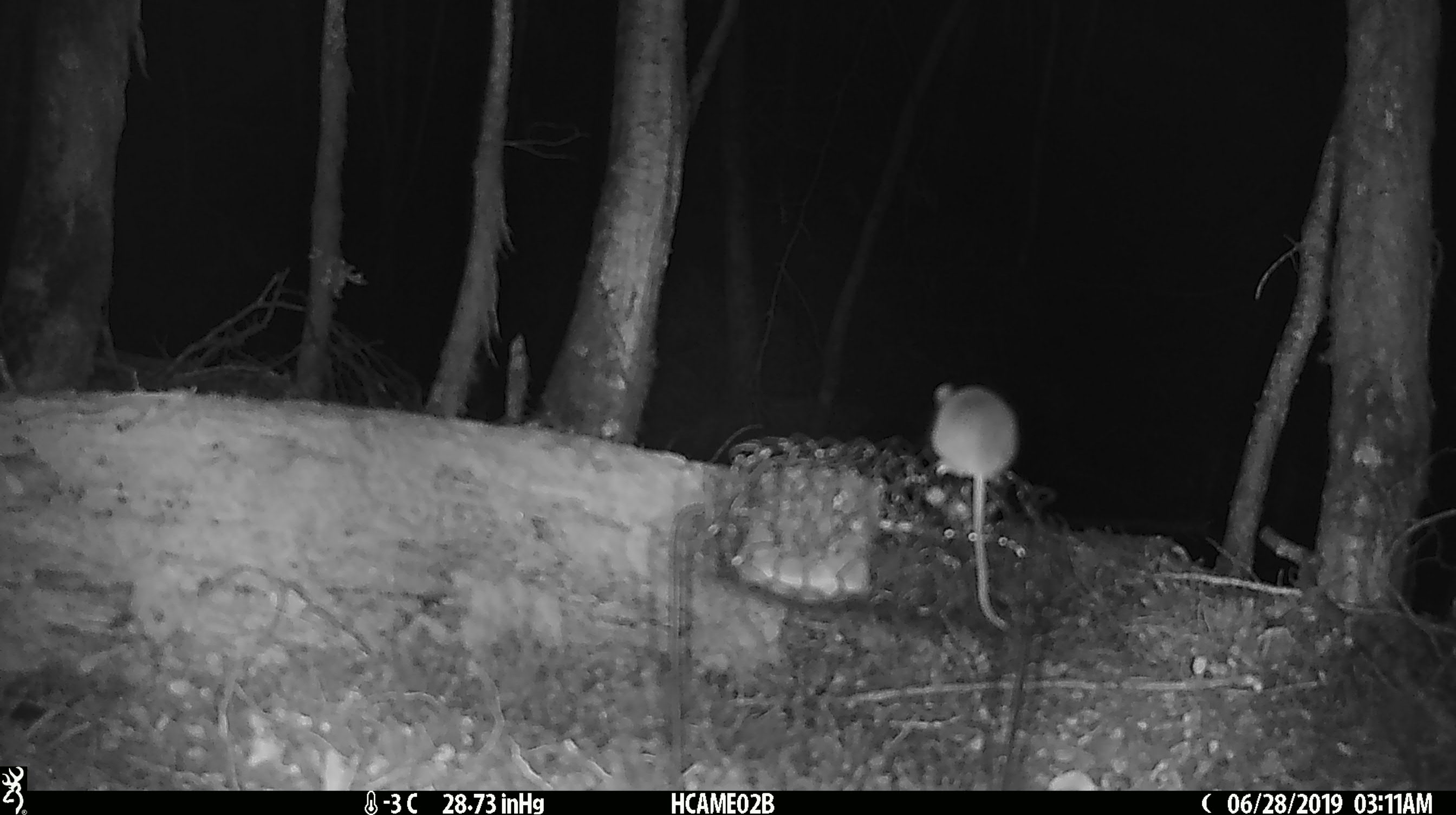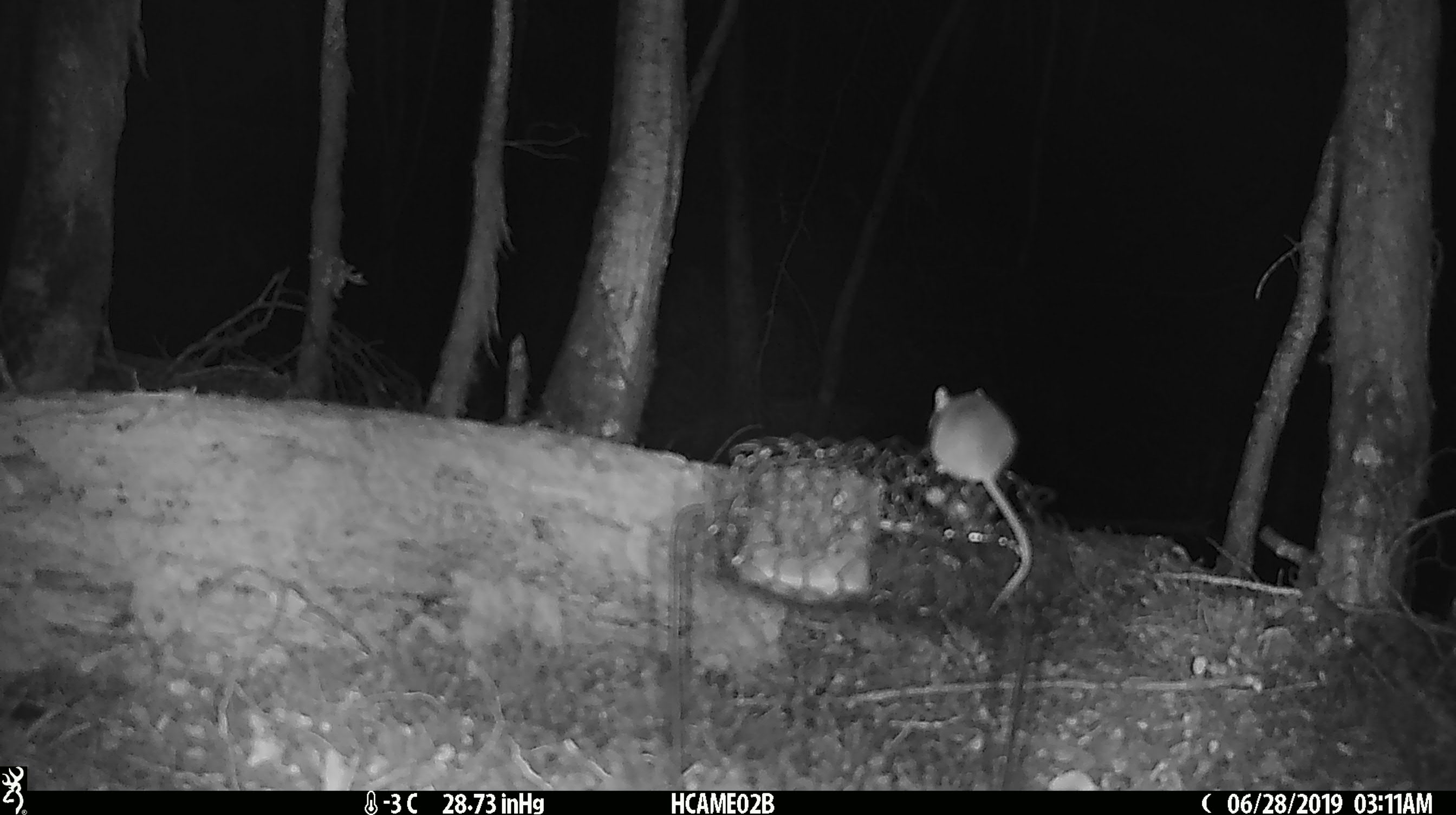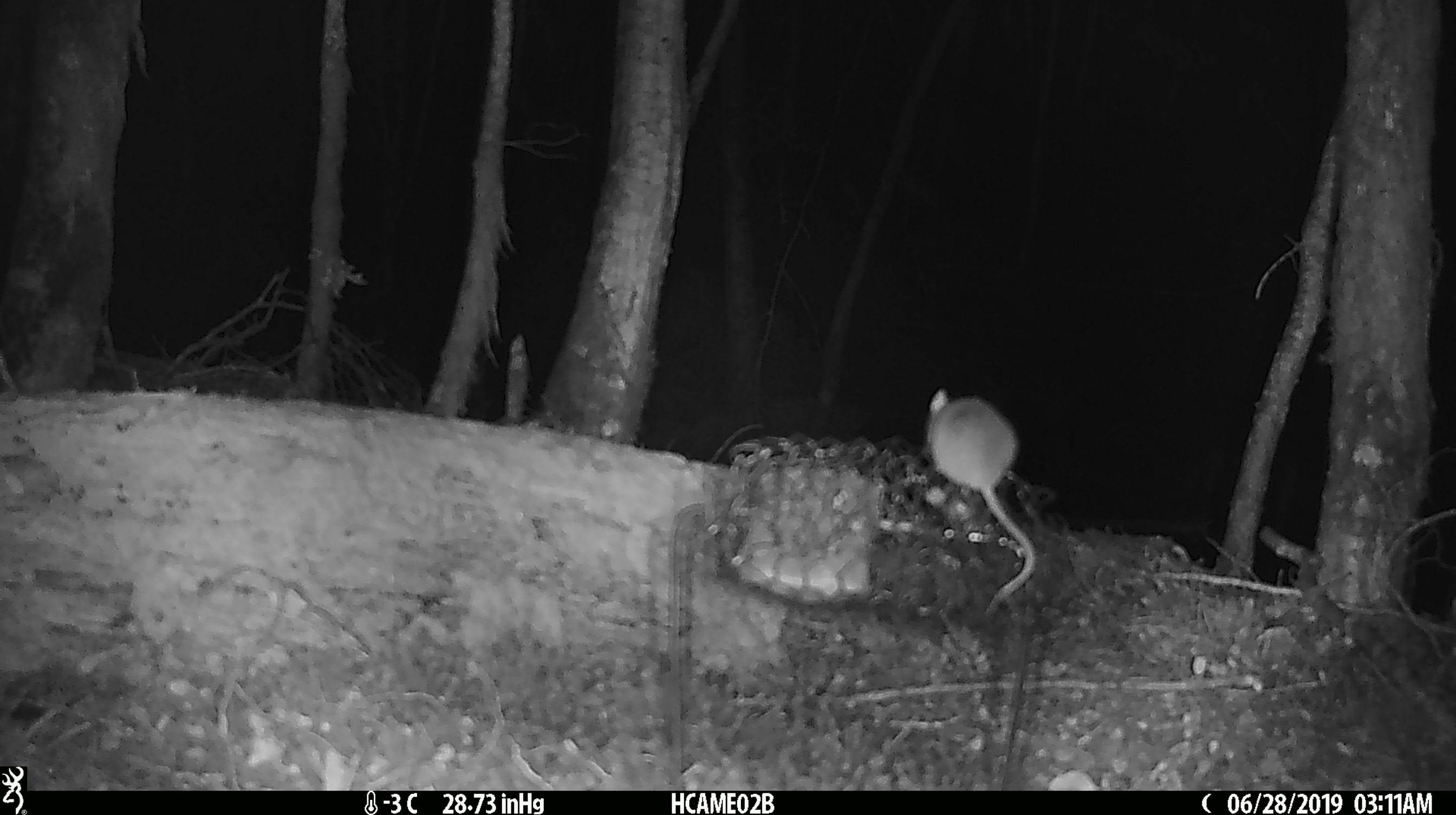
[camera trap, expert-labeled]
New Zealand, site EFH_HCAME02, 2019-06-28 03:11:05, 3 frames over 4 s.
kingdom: Animalia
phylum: Chordata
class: Mammalia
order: Rodentia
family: Muridae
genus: Mus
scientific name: Mus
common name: mouse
Mouse (Mus).